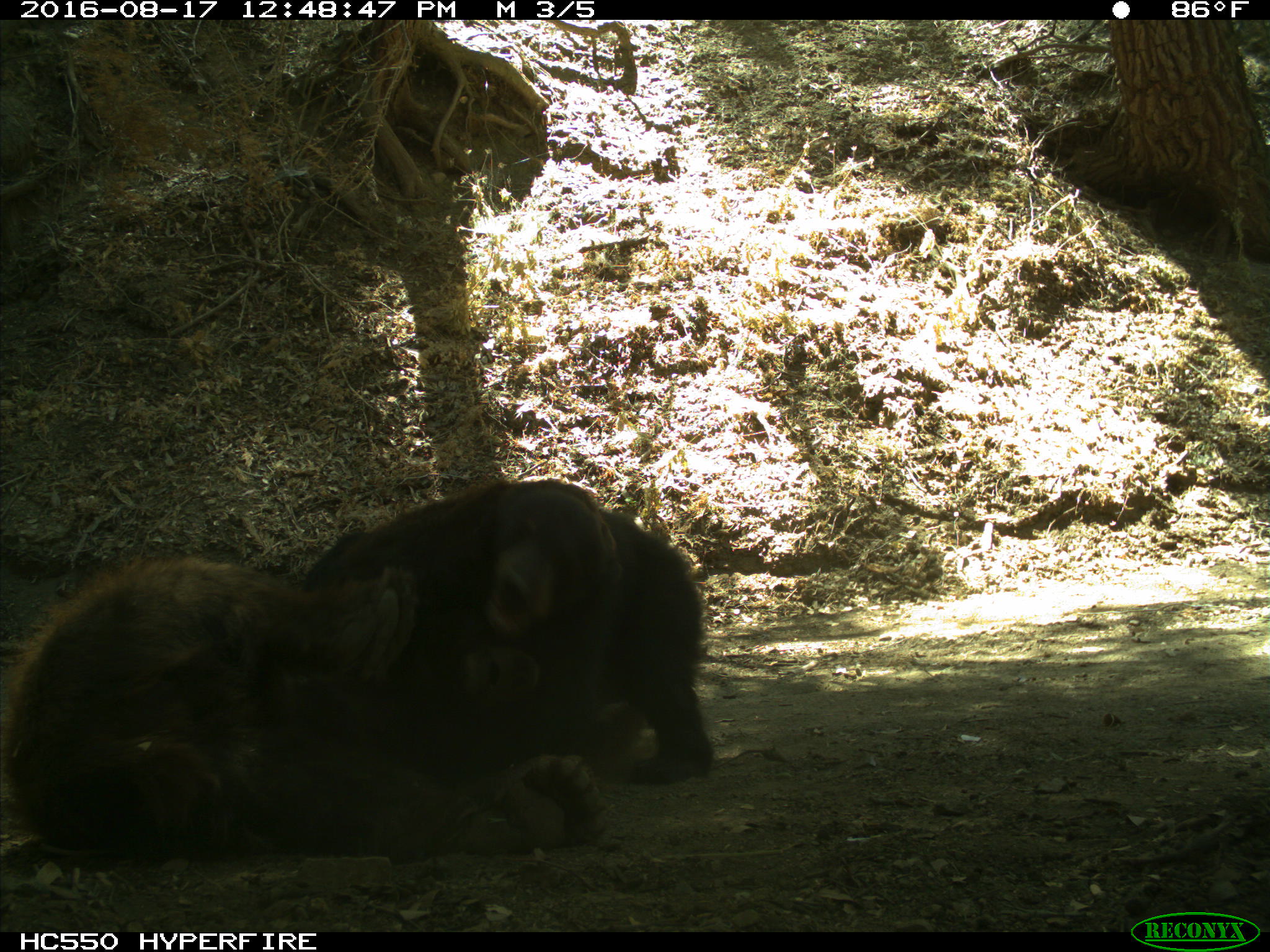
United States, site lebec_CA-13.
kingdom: Animalia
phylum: Chordata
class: Mammalia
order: Carnivora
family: Ursidae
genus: Ursus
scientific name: Ursus americanus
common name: american black bear